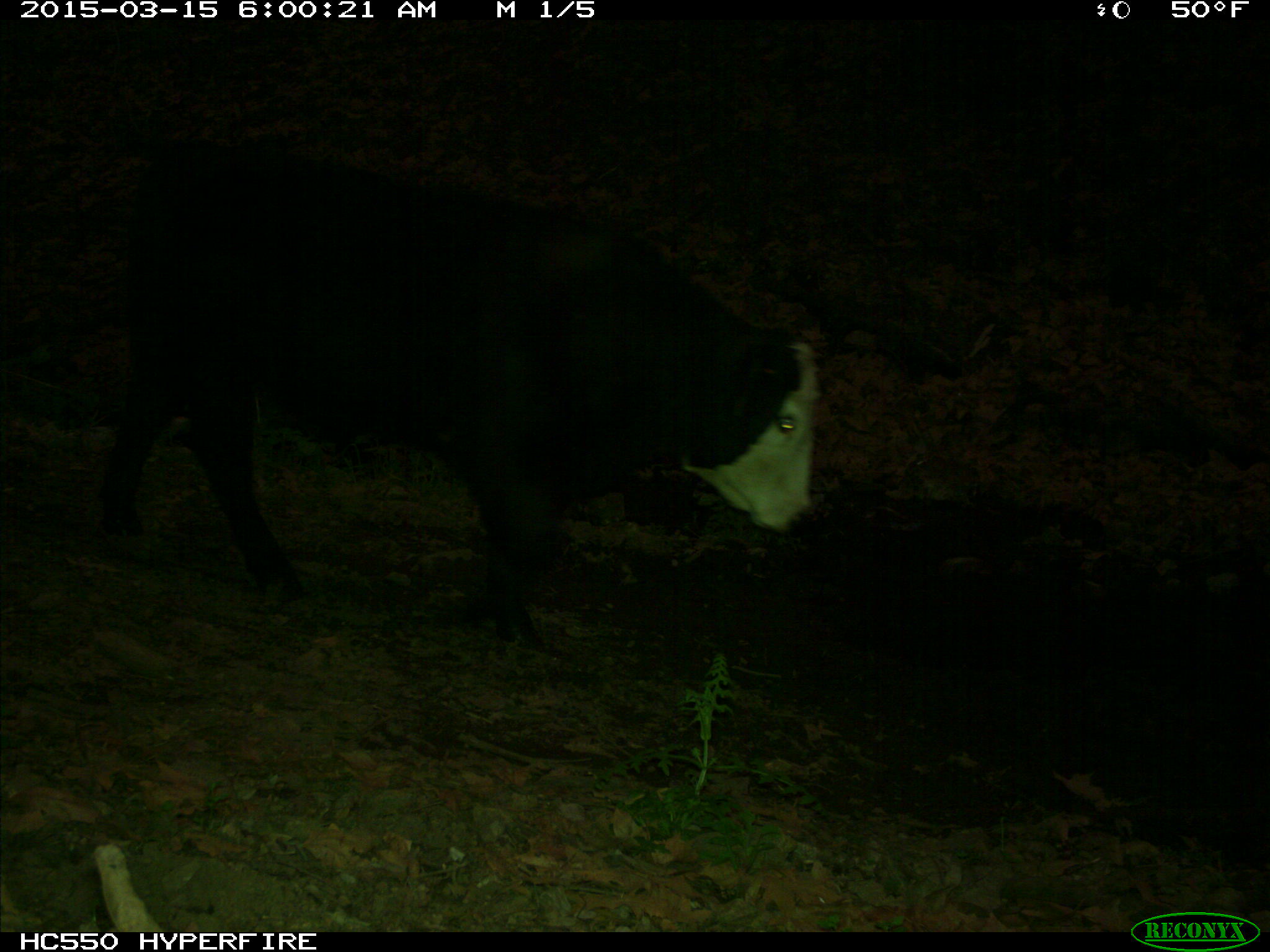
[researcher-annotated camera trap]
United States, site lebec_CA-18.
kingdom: Animalia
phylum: Chordata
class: Mammalia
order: Artiodactyla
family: Bovidae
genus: Bos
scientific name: Bos taurus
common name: domestic cow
Bos taurus (domestic cow).